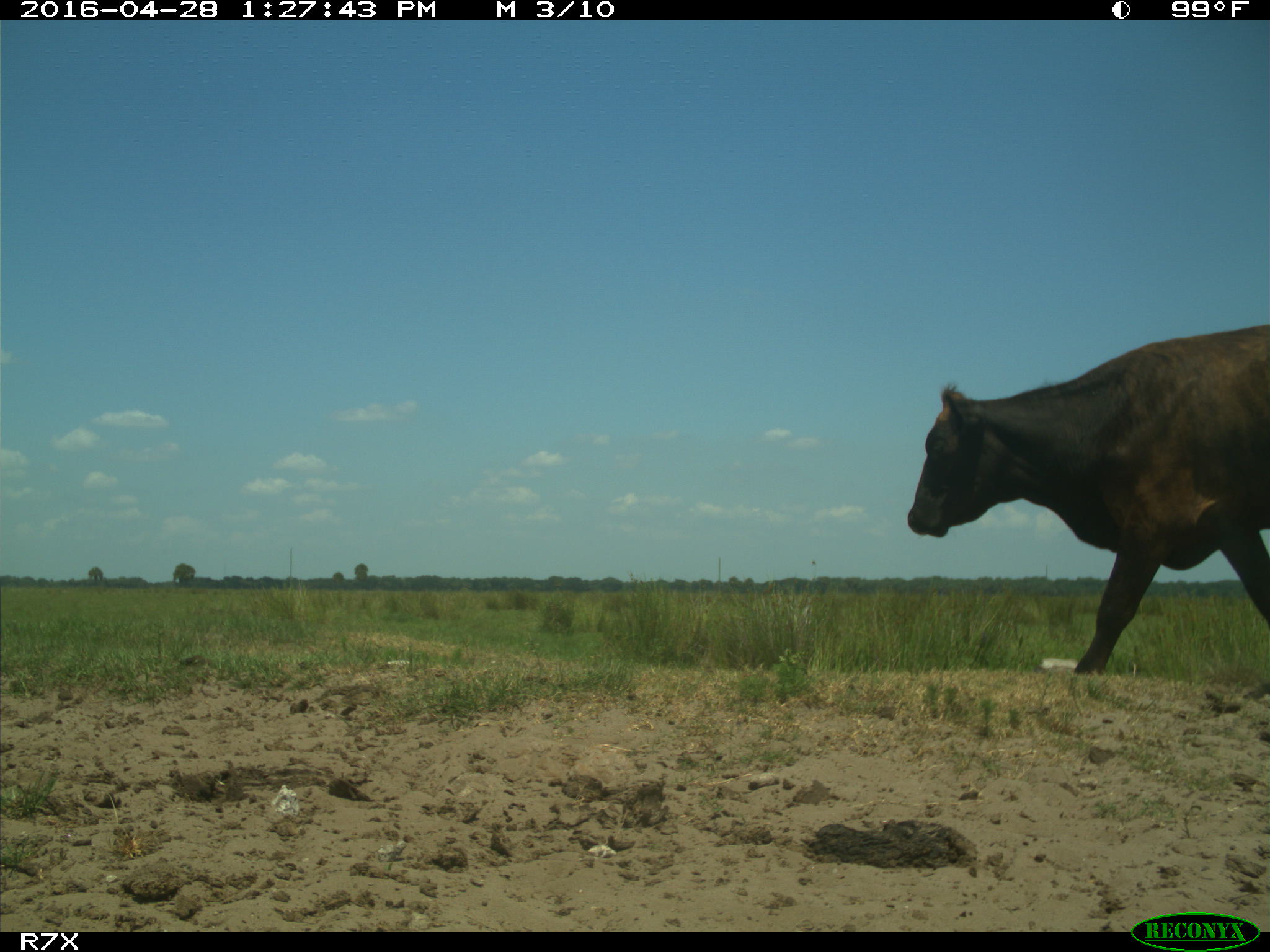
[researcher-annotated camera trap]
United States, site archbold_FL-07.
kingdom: Animalia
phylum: Chordata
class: Mammalia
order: Artiodactyla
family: Bovidae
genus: Bos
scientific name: Bos taurus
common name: domestic cow